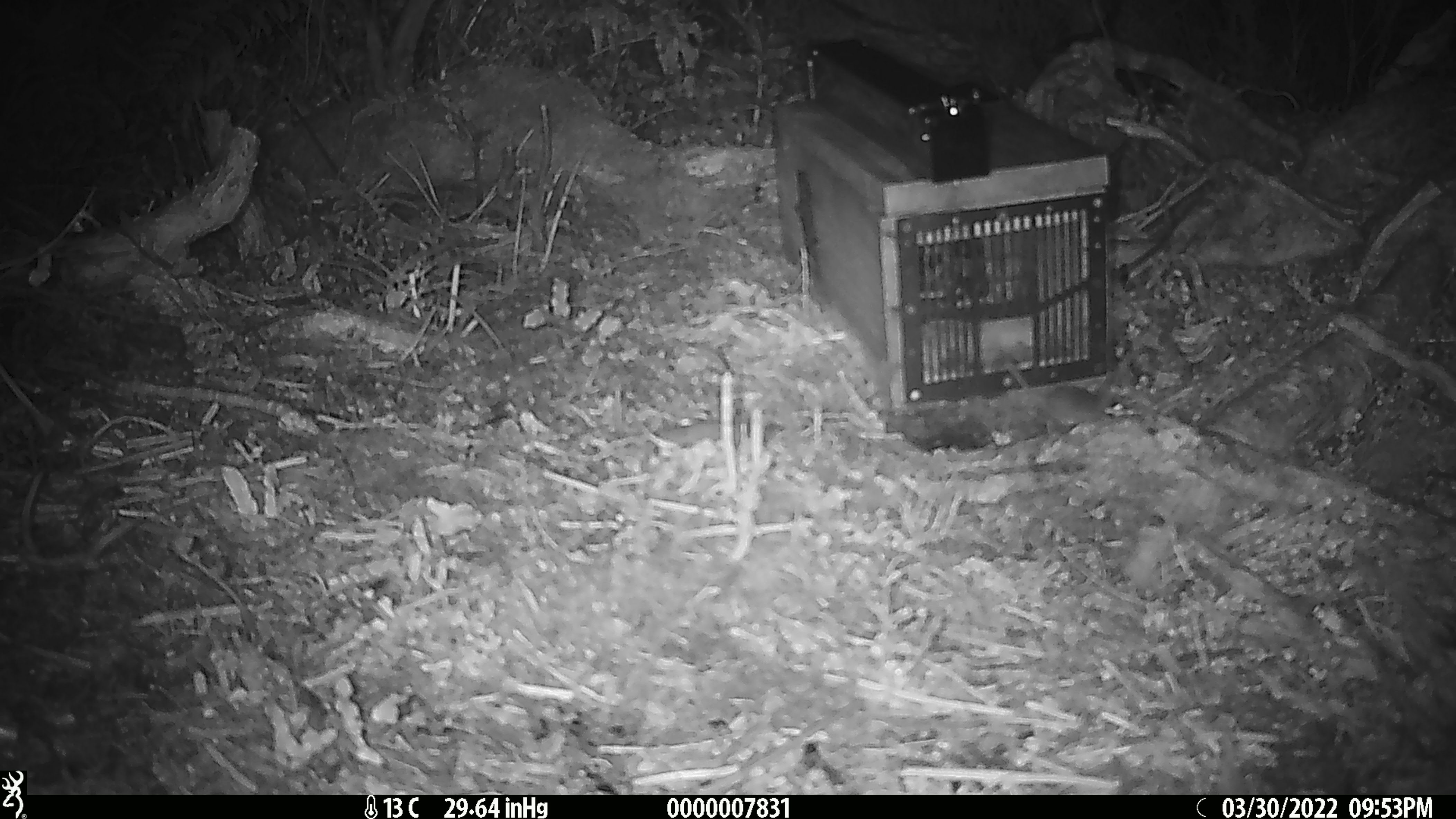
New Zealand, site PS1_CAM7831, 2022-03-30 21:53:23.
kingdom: Animalia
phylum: Chordata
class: Mammalia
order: Rodentia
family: Muridae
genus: Mus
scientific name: Mus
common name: mouse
Mouse (Mus).